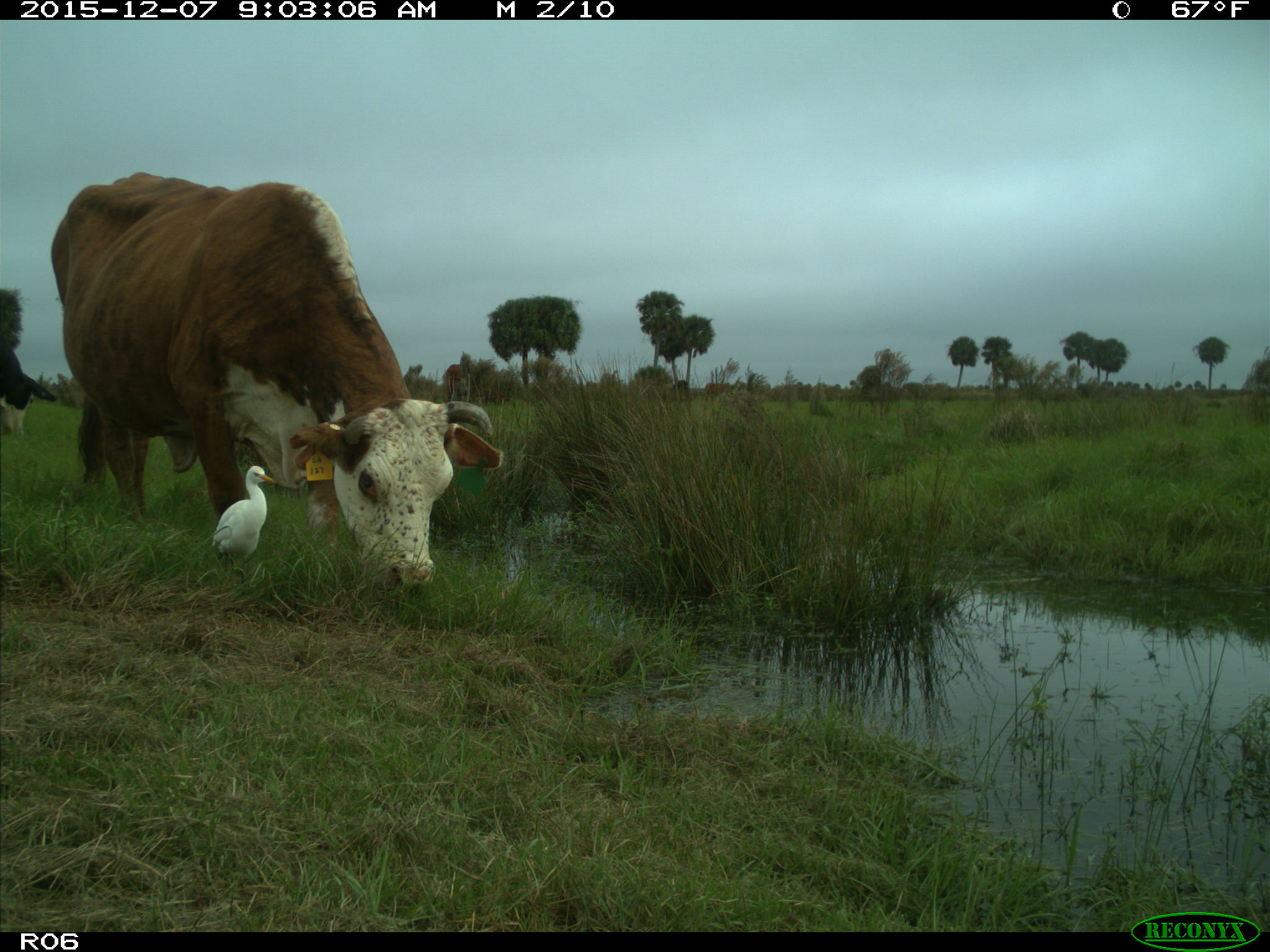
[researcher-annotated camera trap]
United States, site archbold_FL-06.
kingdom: Animalia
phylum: Chordata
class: Mammalia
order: Artiodactyla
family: Bovidae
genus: Bos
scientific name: Bos taurus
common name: domestic cow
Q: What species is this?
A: Bos taurus (domestic cow).